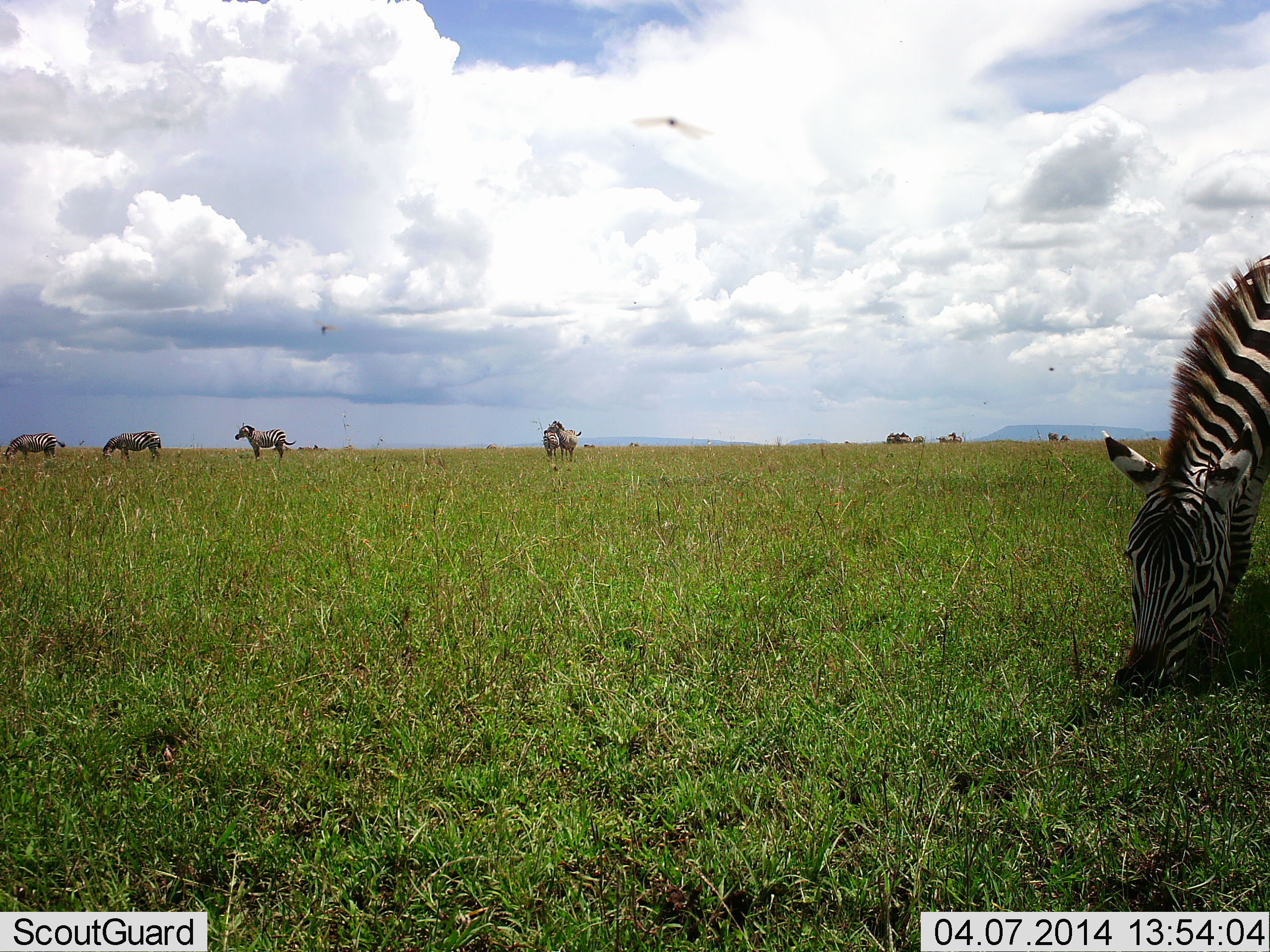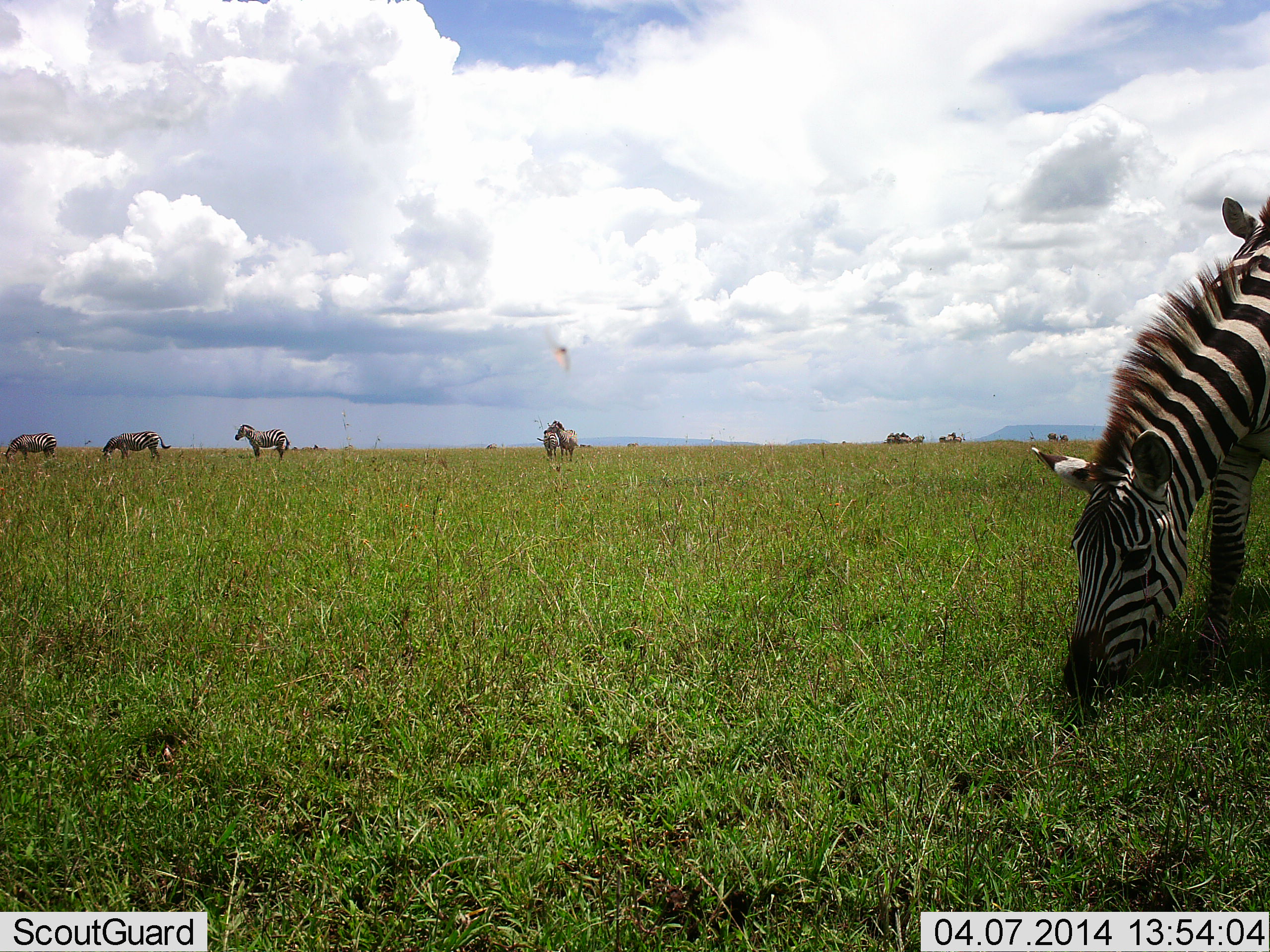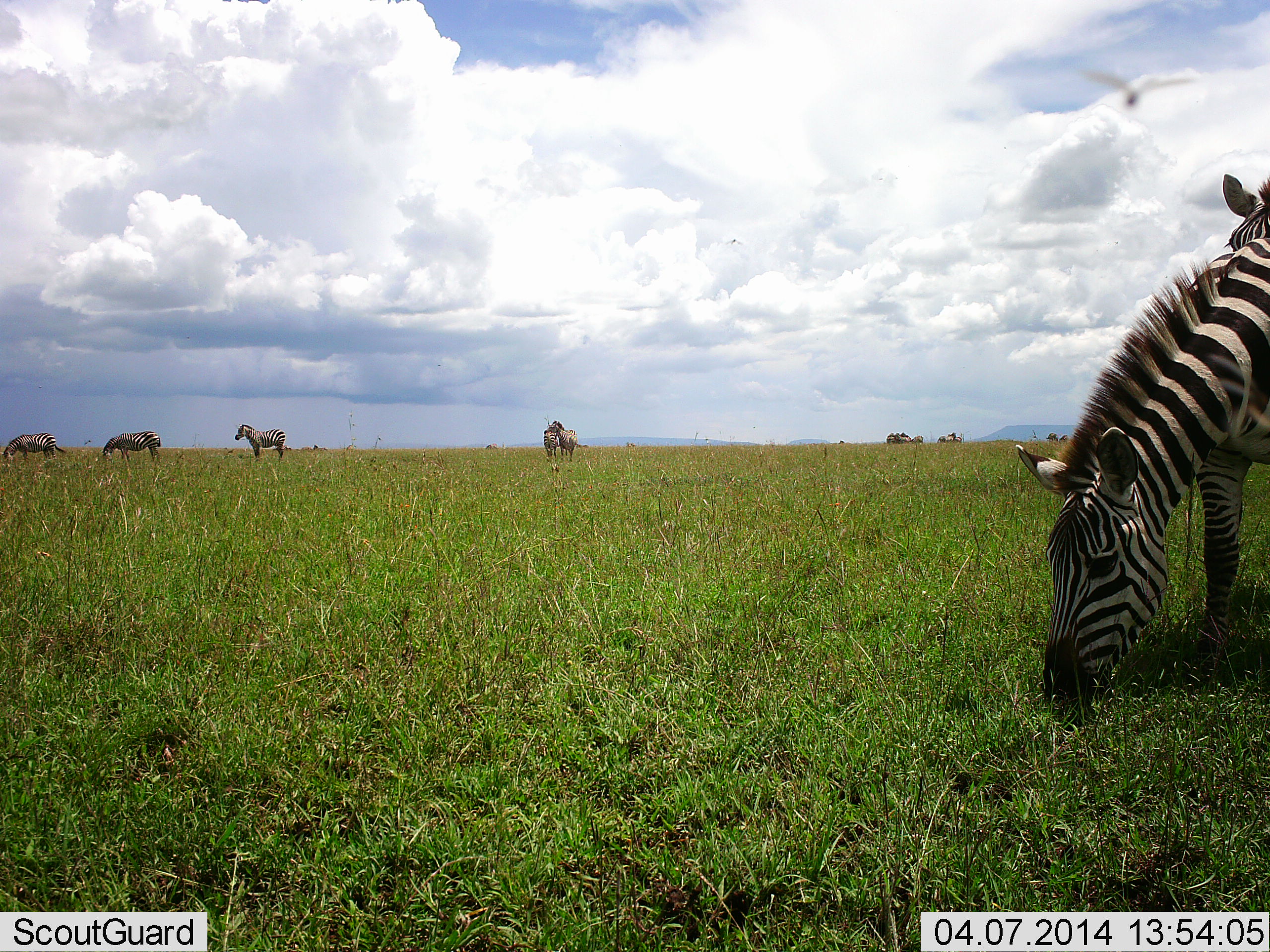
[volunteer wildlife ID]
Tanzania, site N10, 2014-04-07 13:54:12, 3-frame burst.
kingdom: Animalia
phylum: Chordata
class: Mammalia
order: Perissodactyla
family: Equidae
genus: Equus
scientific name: Equus quagga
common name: plains zebra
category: zebra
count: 6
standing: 67%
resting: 2%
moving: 22%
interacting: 24%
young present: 0%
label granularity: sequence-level